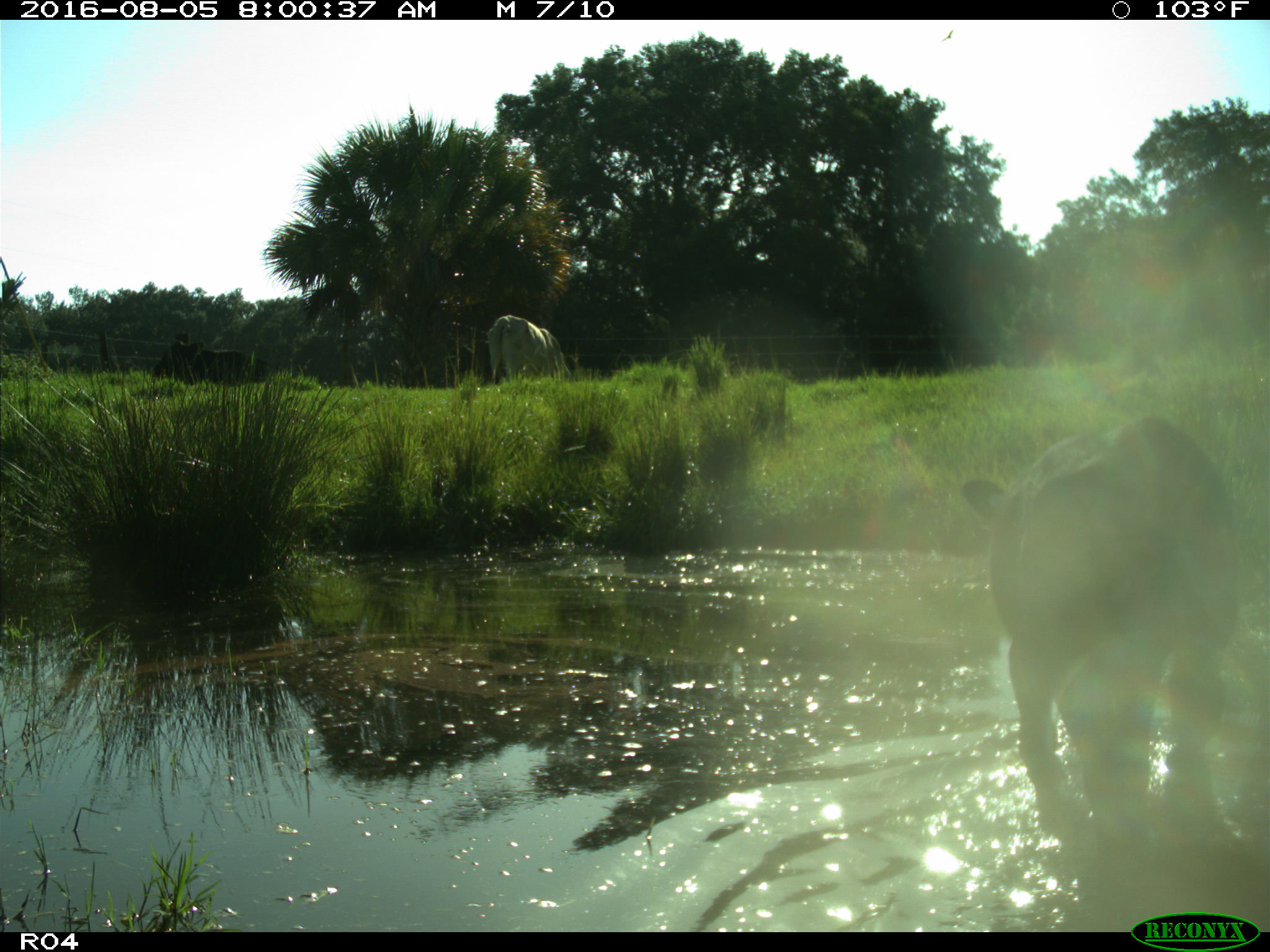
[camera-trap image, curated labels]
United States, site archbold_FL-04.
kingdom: Animalia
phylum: Chordata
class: Mammalia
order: Artiodactyla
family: Bovidae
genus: Bos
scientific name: Bos taurus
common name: domestic cow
Bos taurus (domestic cow).